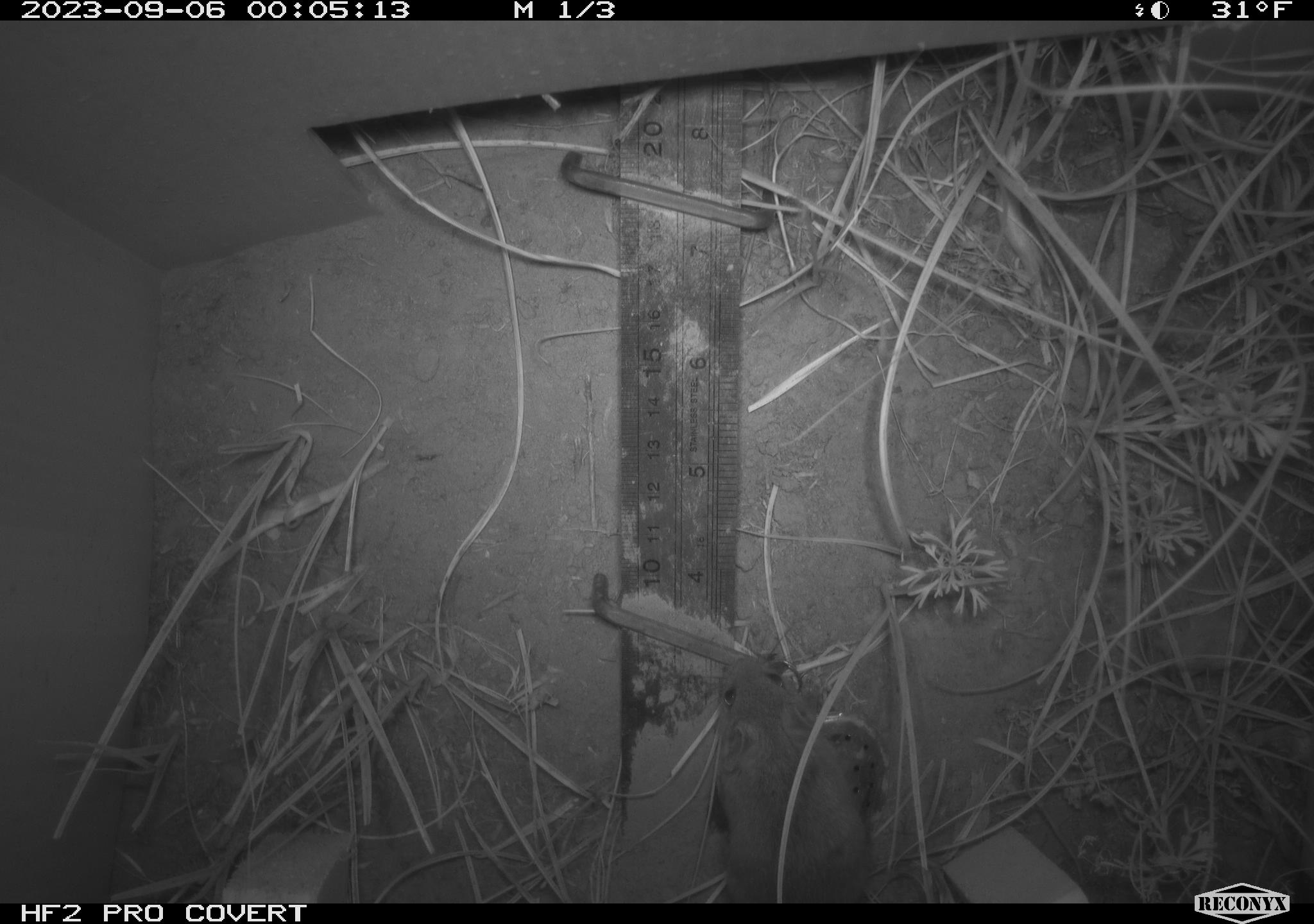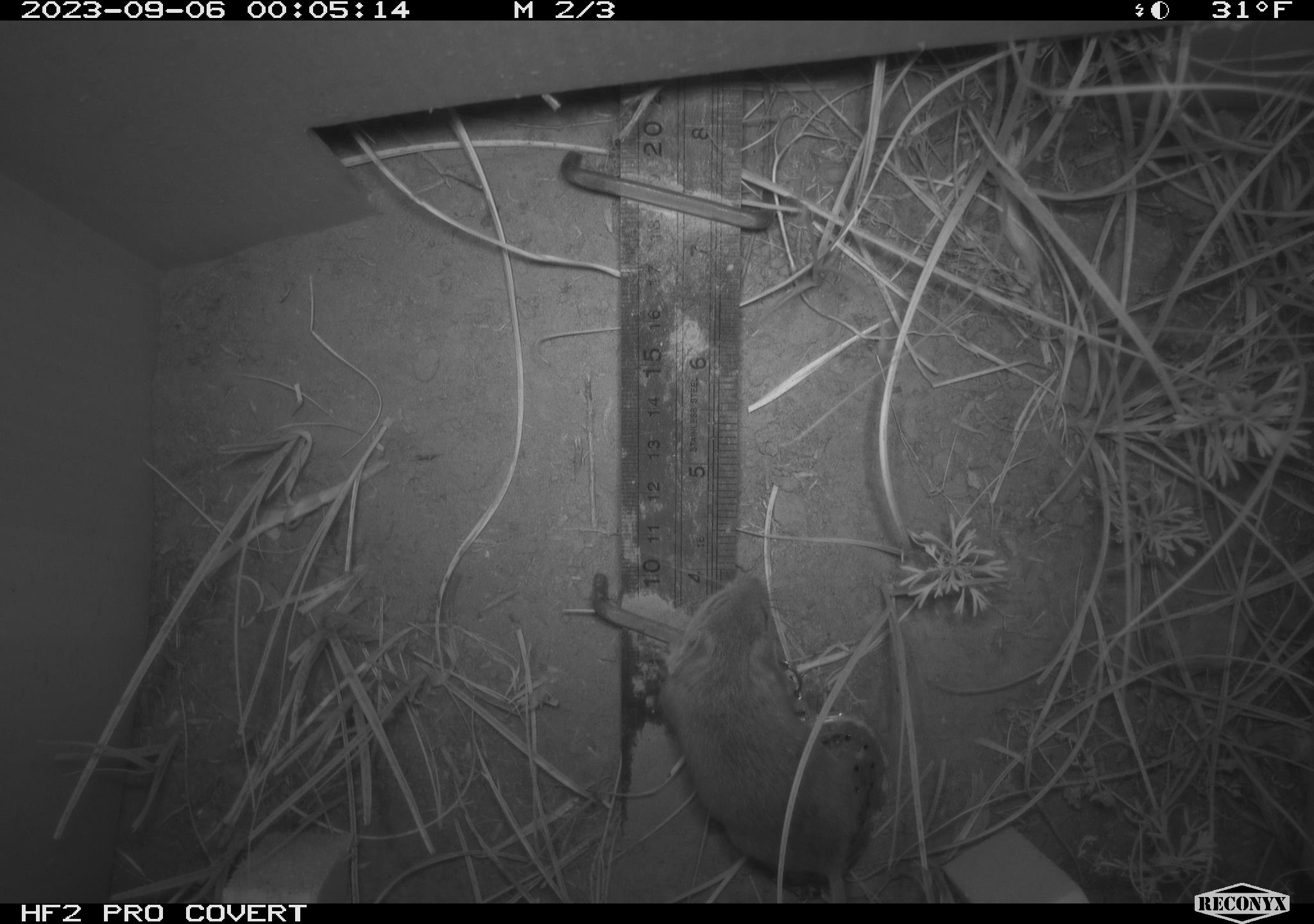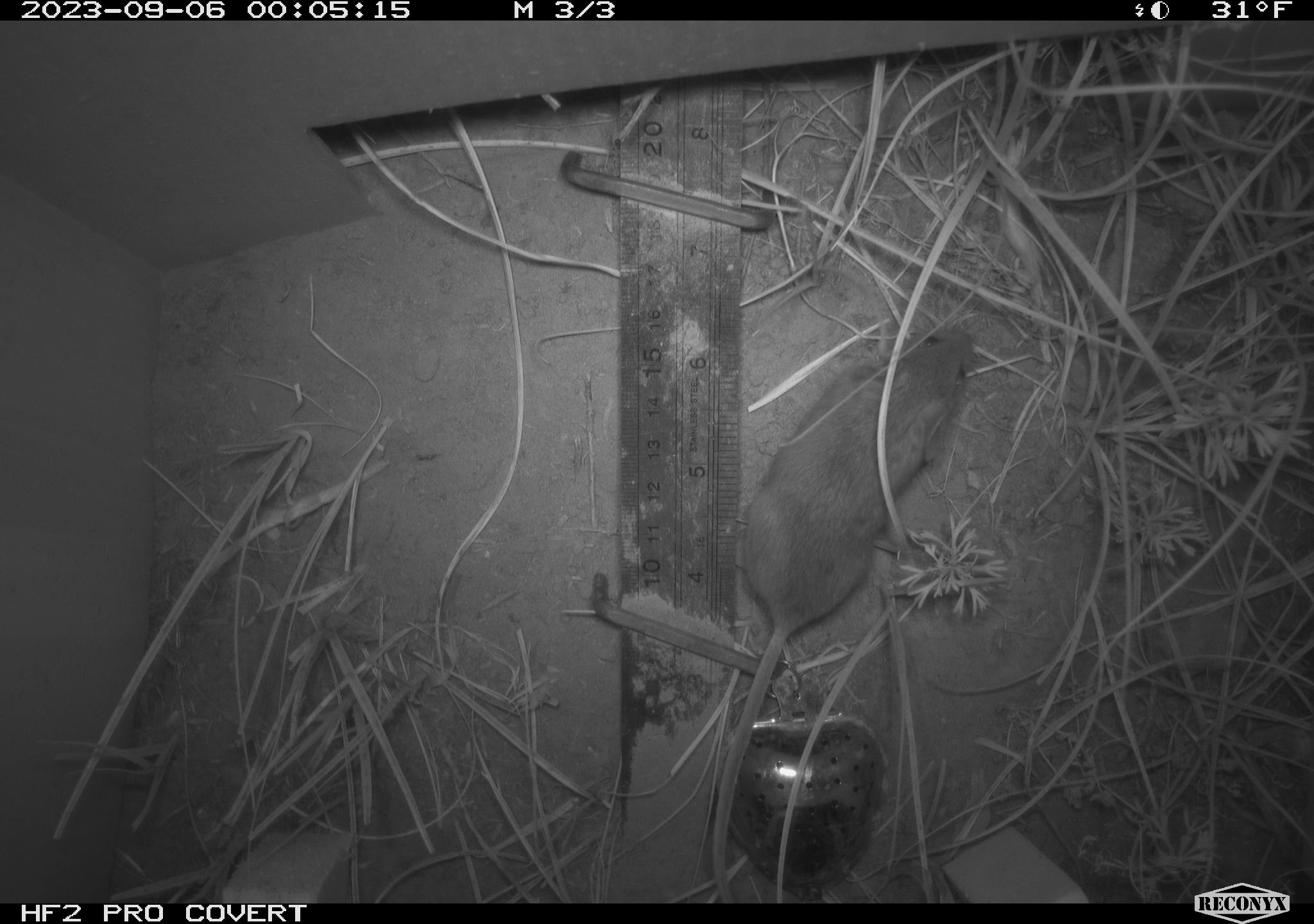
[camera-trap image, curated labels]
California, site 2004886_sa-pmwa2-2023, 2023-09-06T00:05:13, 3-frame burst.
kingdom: Animalia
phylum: Chordata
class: Mammalia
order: Rodentia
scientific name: Rodentia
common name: mouse species